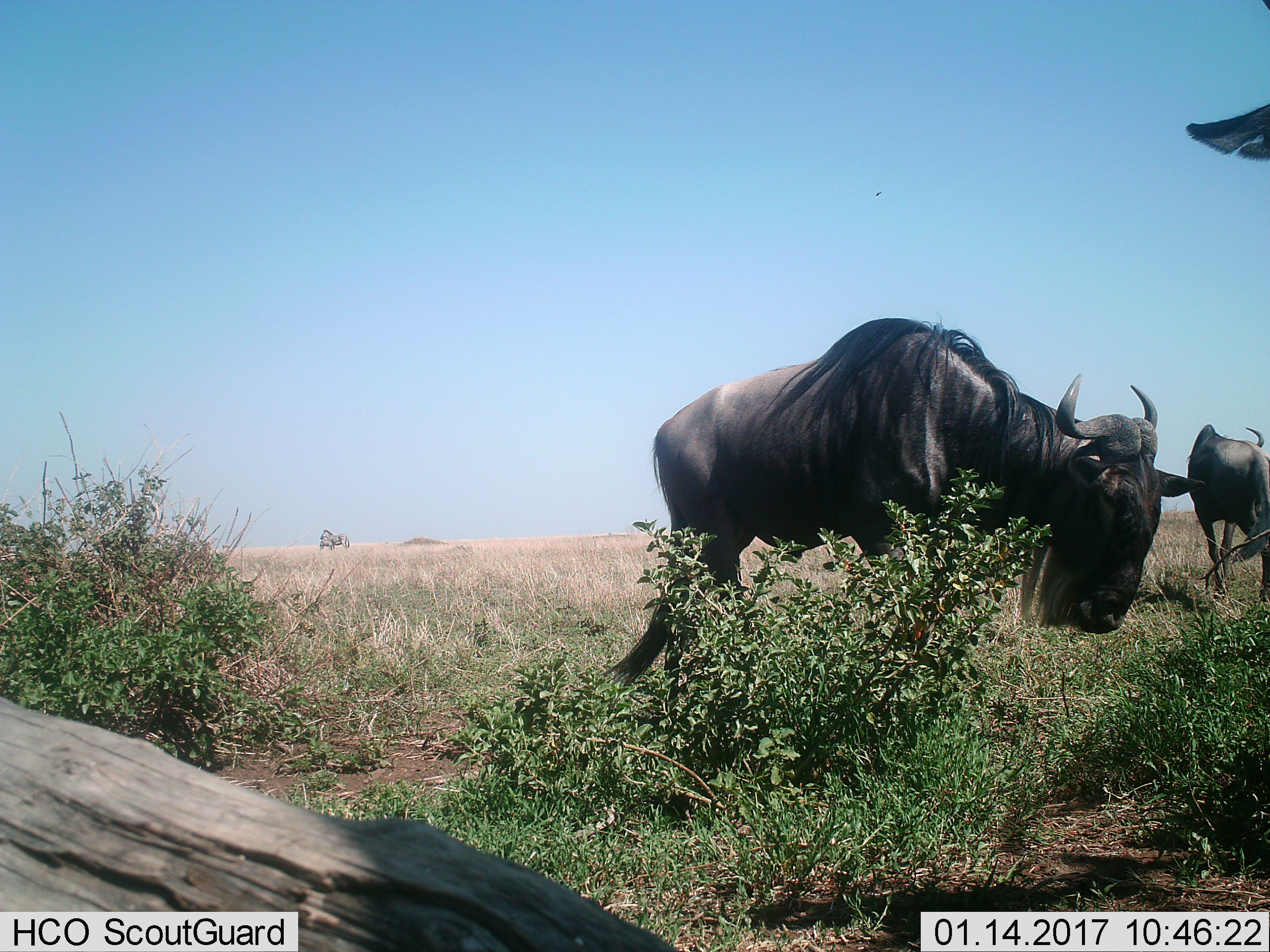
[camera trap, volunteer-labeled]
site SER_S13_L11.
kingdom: Animalia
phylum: Chordata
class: Mammalia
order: Artiodactyla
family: Bovidae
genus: Connochaetes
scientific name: Connochaetes taurinus taurinus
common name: blue wildebeest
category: wildebeestblue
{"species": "wildebeestblue (blue wildebeest) (Connochaetes taurinus taurinus)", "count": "3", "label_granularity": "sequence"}